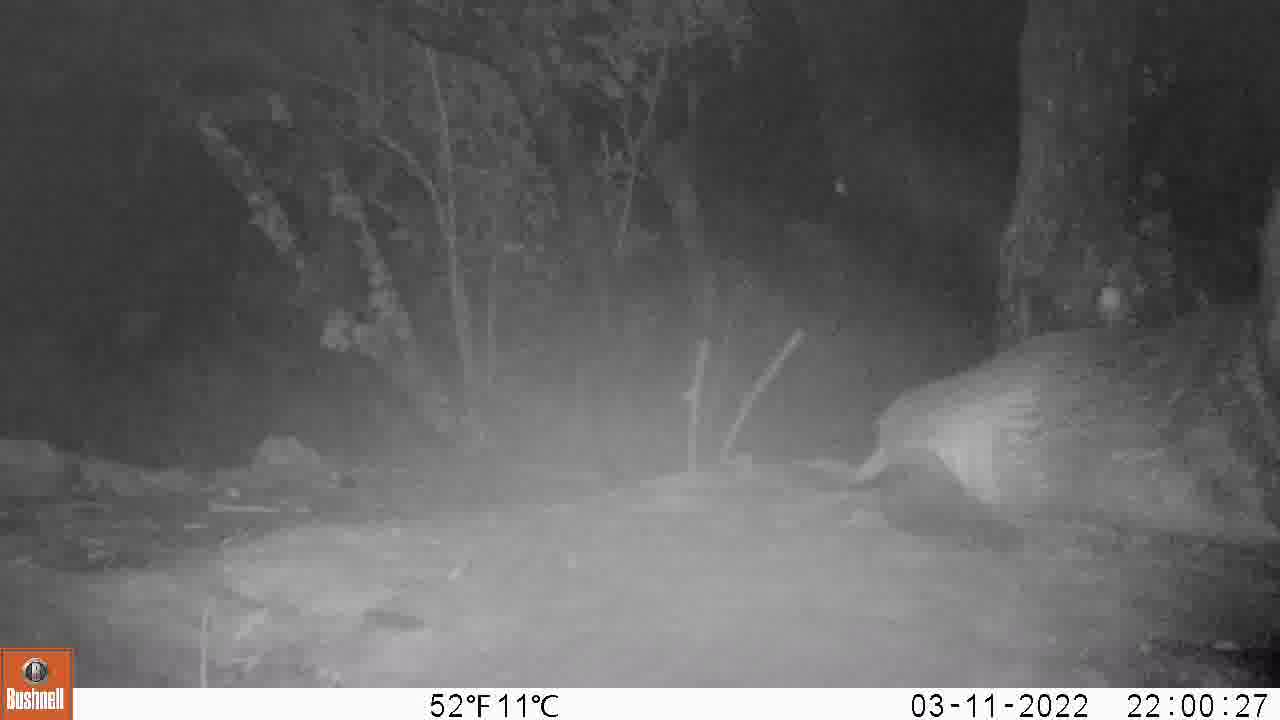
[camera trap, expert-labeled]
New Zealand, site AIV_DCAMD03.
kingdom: Animalia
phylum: Chordata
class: Mammalia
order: Carnivora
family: Otariidae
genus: Phocarctos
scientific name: Phocarctos hookeri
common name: new zealand sea lion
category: sealion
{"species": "sealion (new zealand sea lion) (Phocarctos hookeri)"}